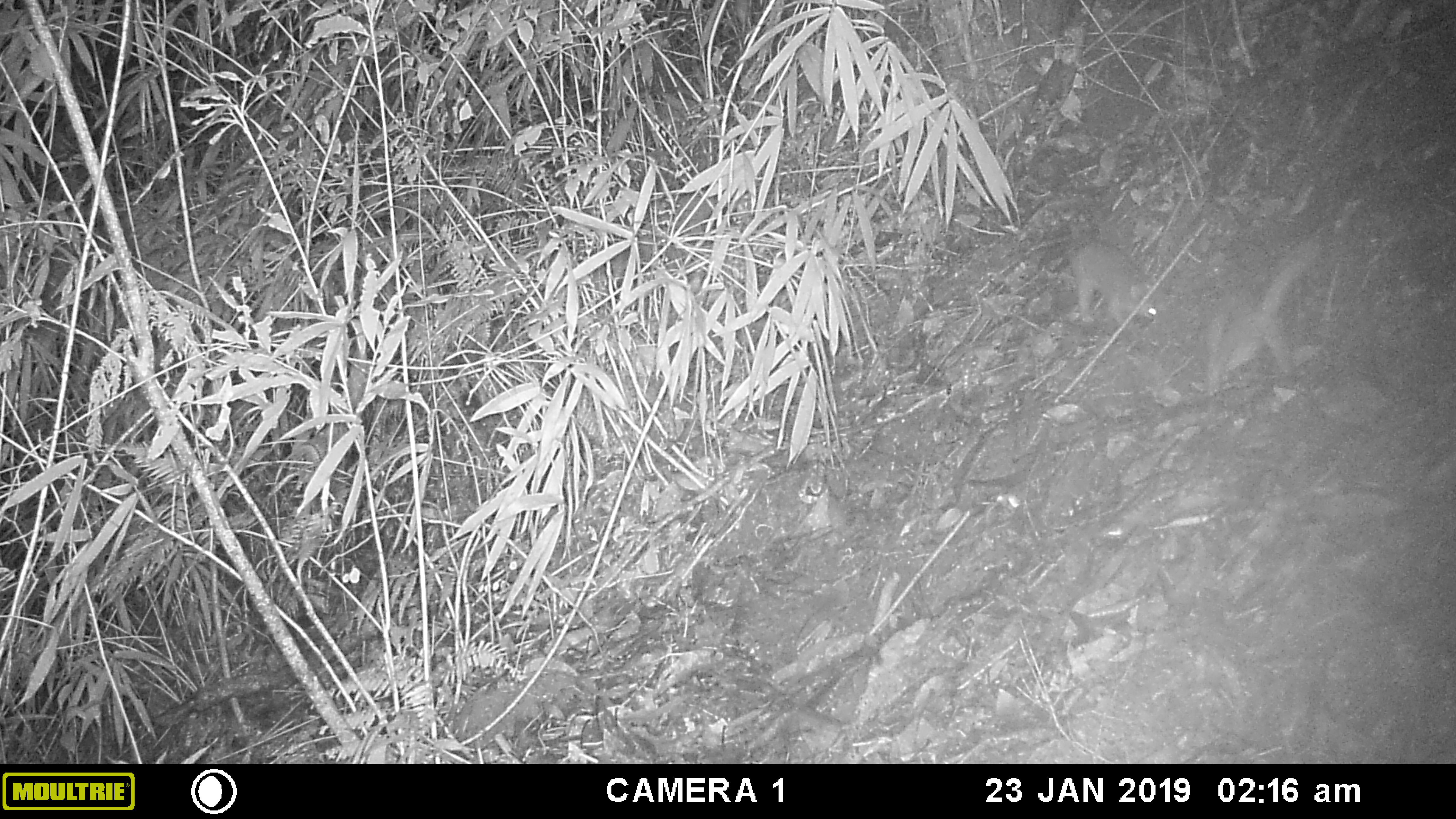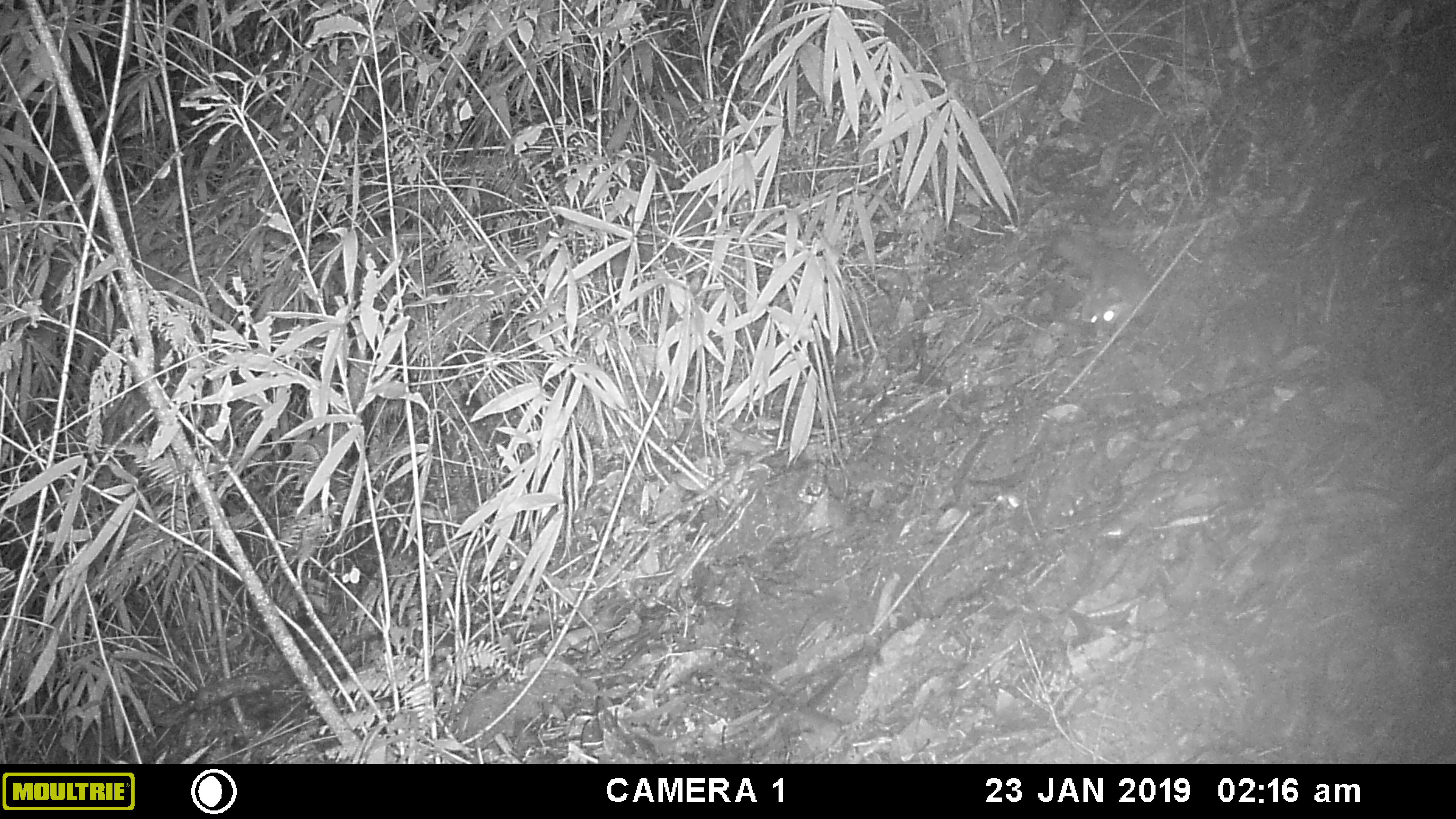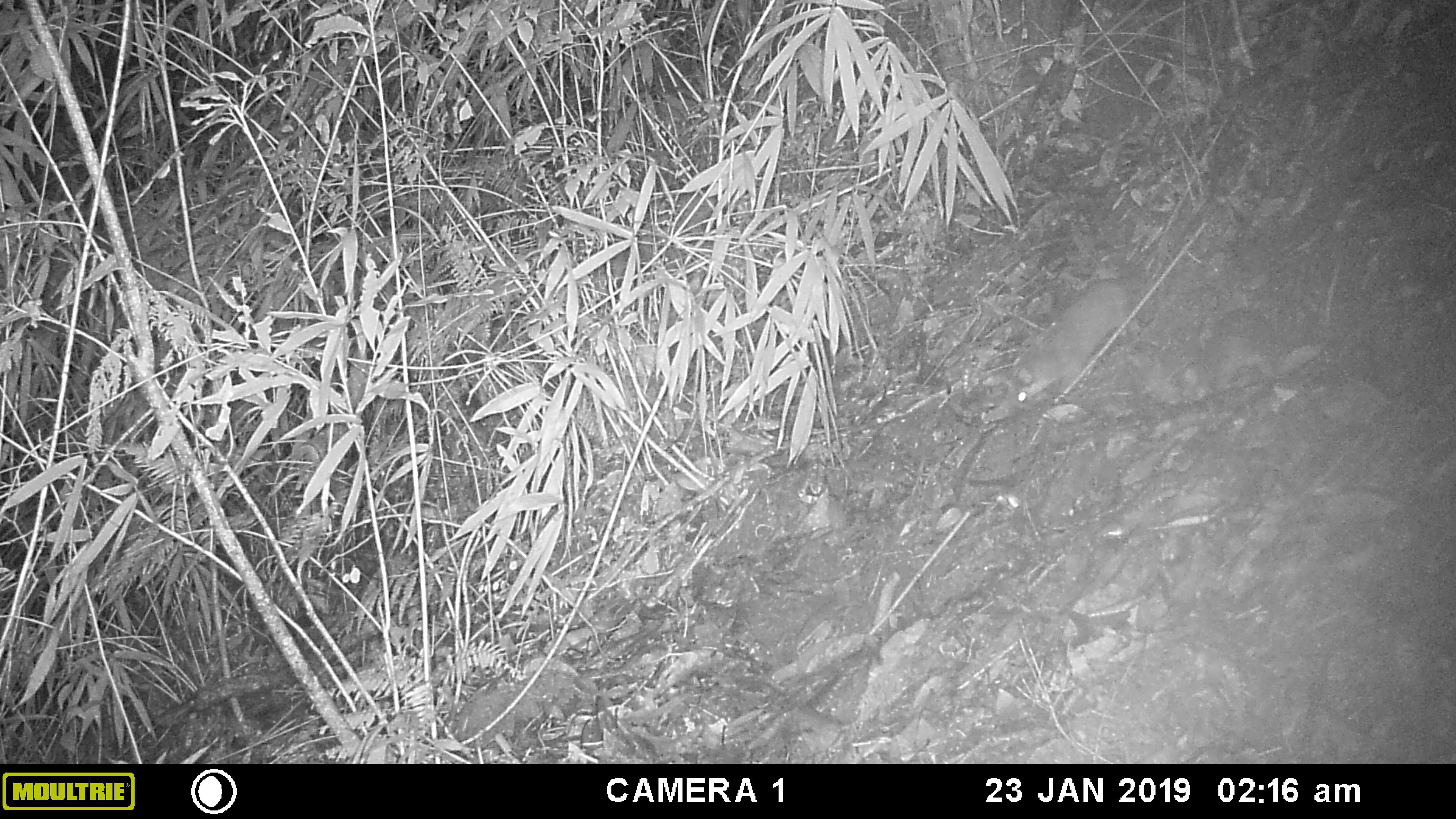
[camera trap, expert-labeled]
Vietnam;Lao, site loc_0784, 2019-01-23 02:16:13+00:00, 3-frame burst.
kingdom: Animalia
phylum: Chordata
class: Mammalia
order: Carnivora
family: Mustelidae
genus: Melogale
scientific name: Melogale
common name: ferret badger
Ferret badger (Melogale). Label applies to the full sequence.